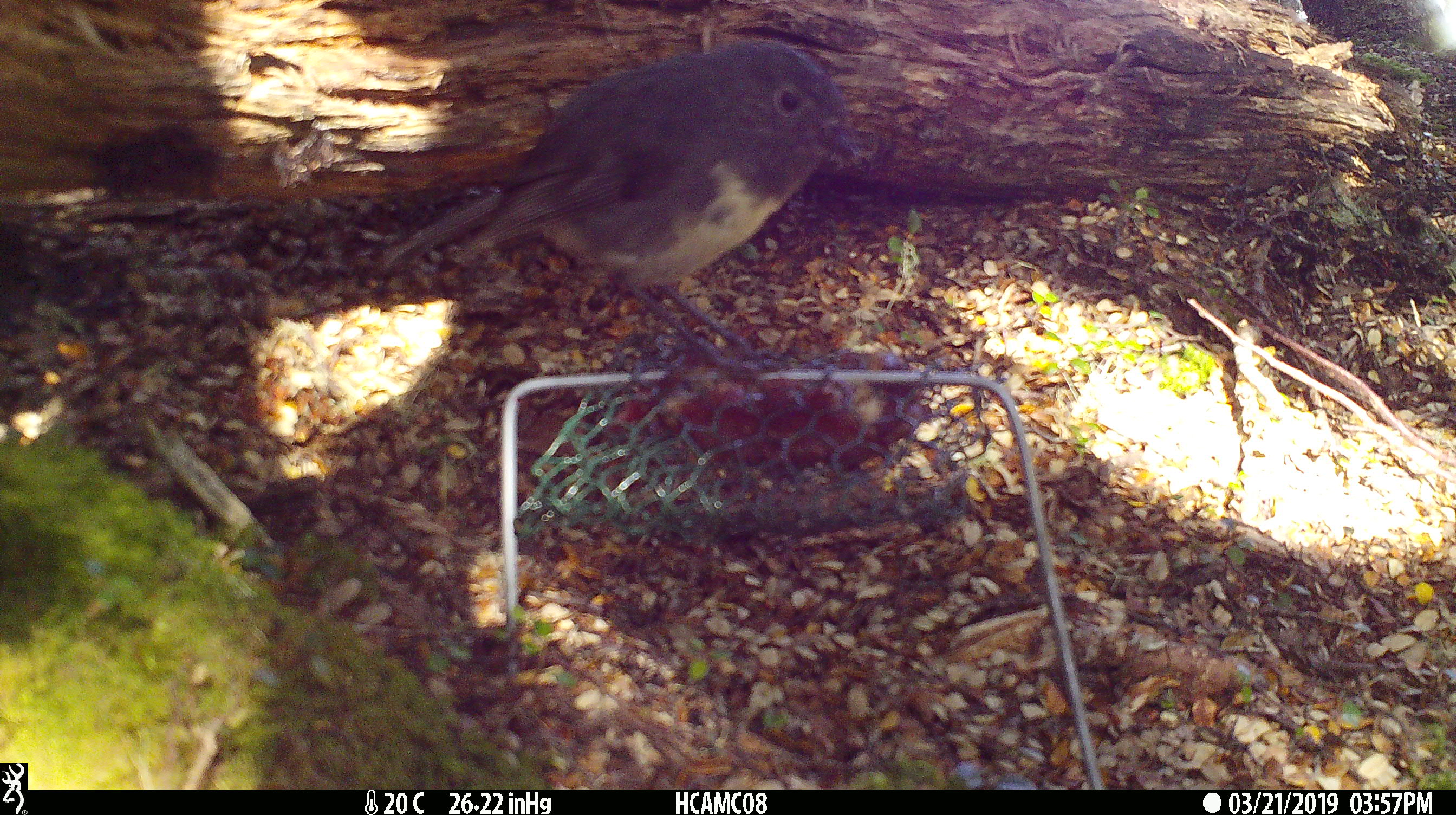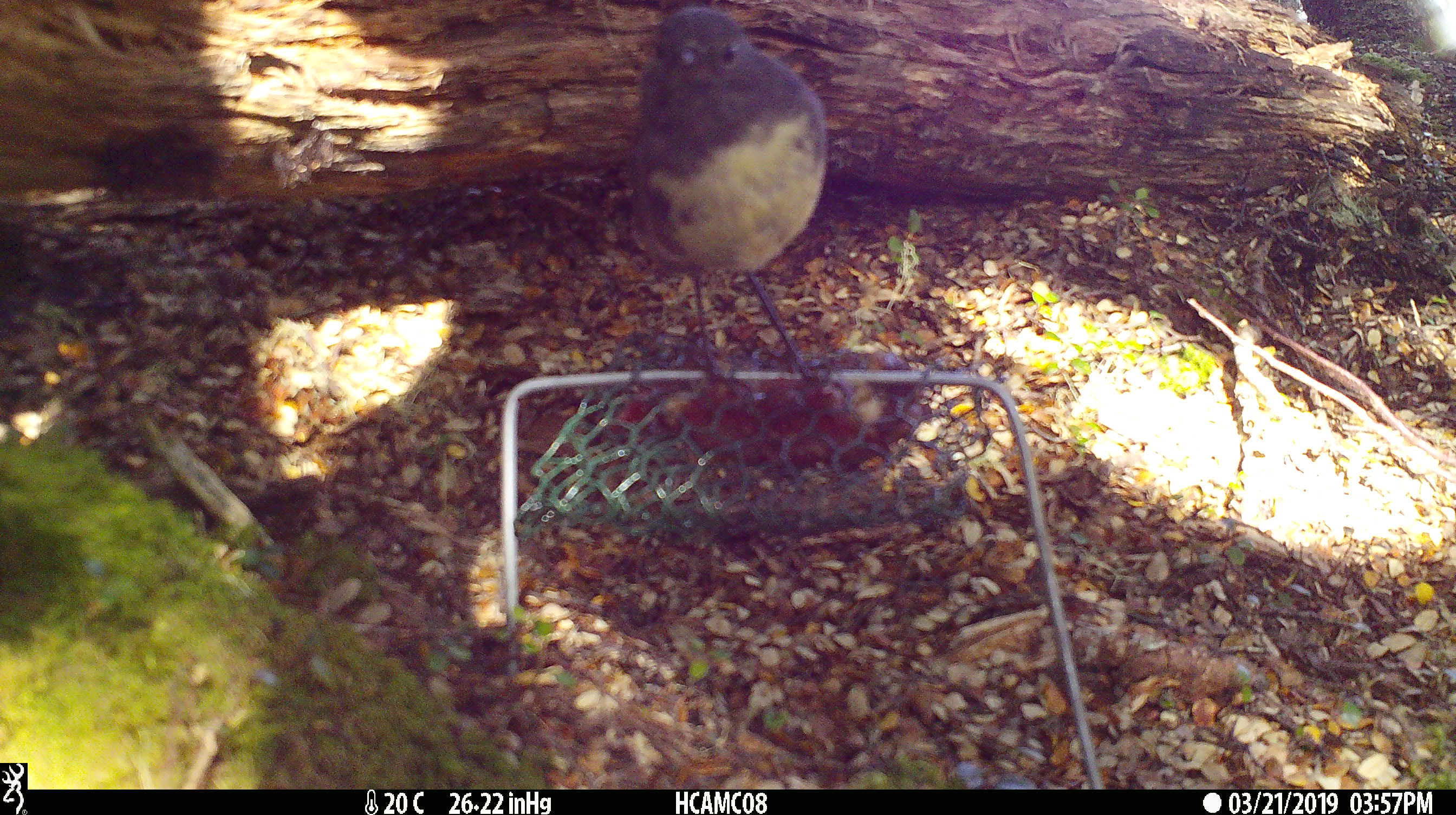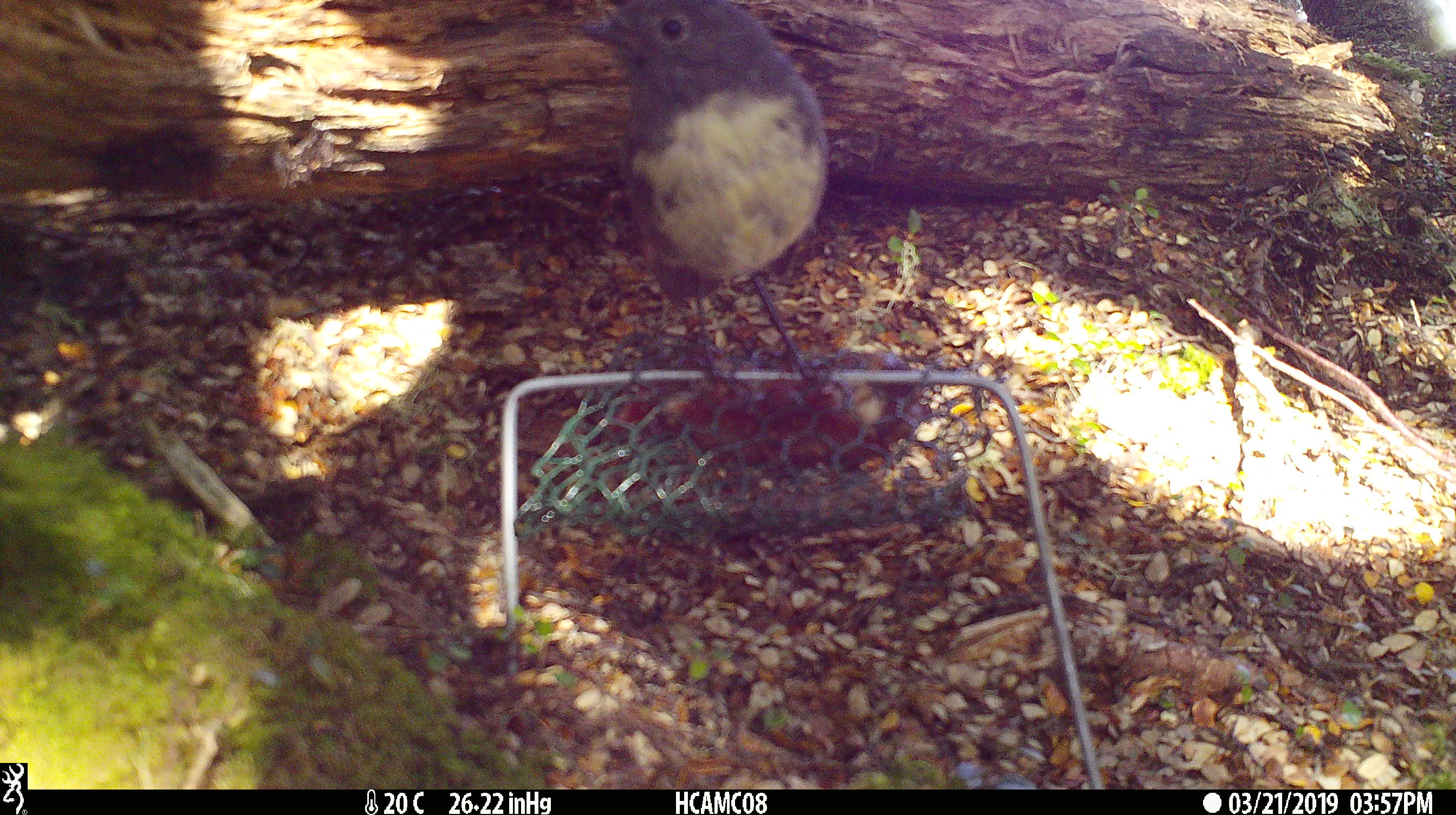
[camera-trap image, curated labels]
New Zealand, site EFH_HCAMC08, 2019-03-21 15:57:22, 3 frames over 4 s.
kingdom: Animalia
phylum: Chordata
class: Aves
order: Passeriformes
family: Petroicidae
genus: Petroica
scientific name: Petroica australis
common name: new zealand robin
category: robin